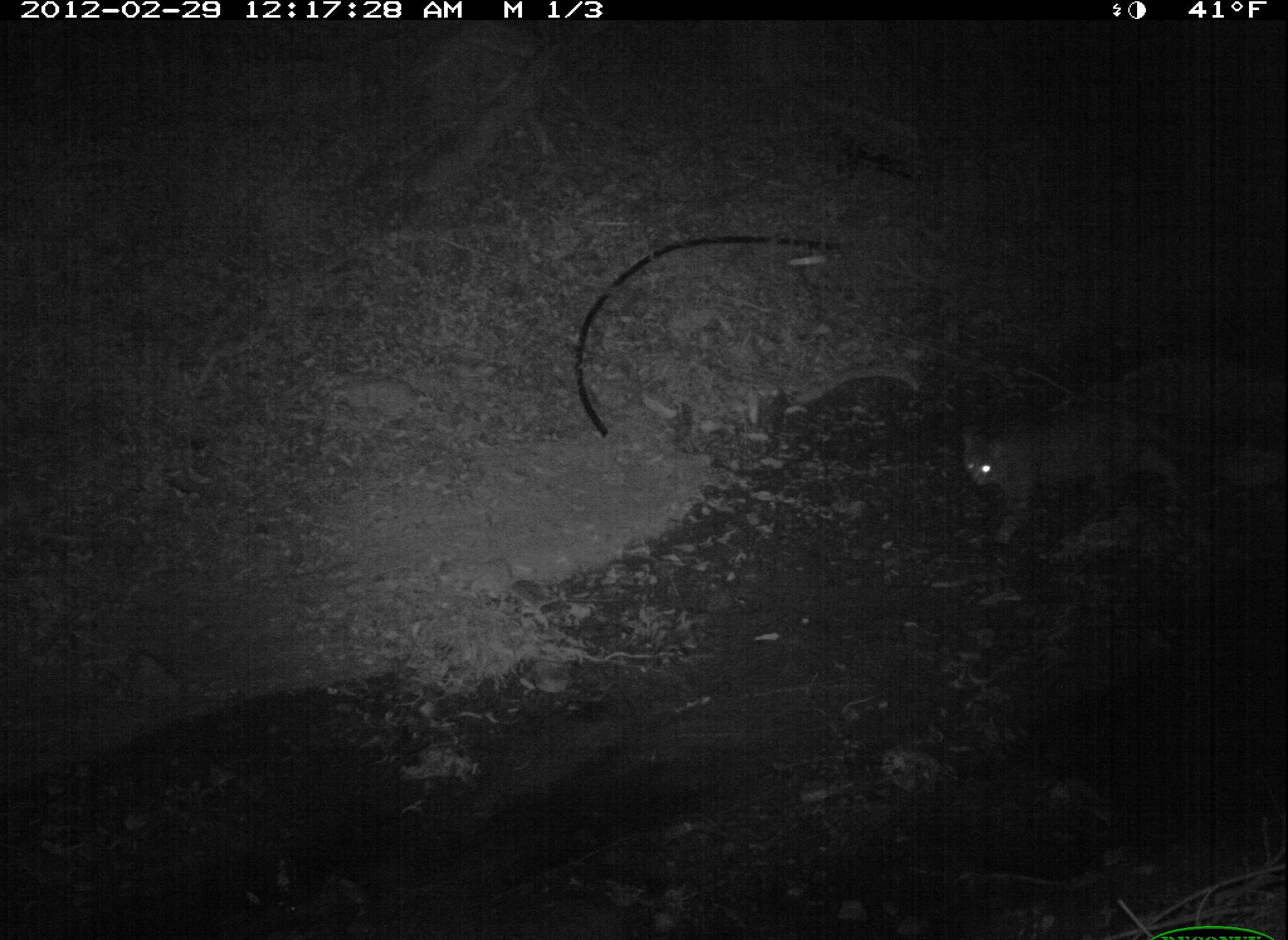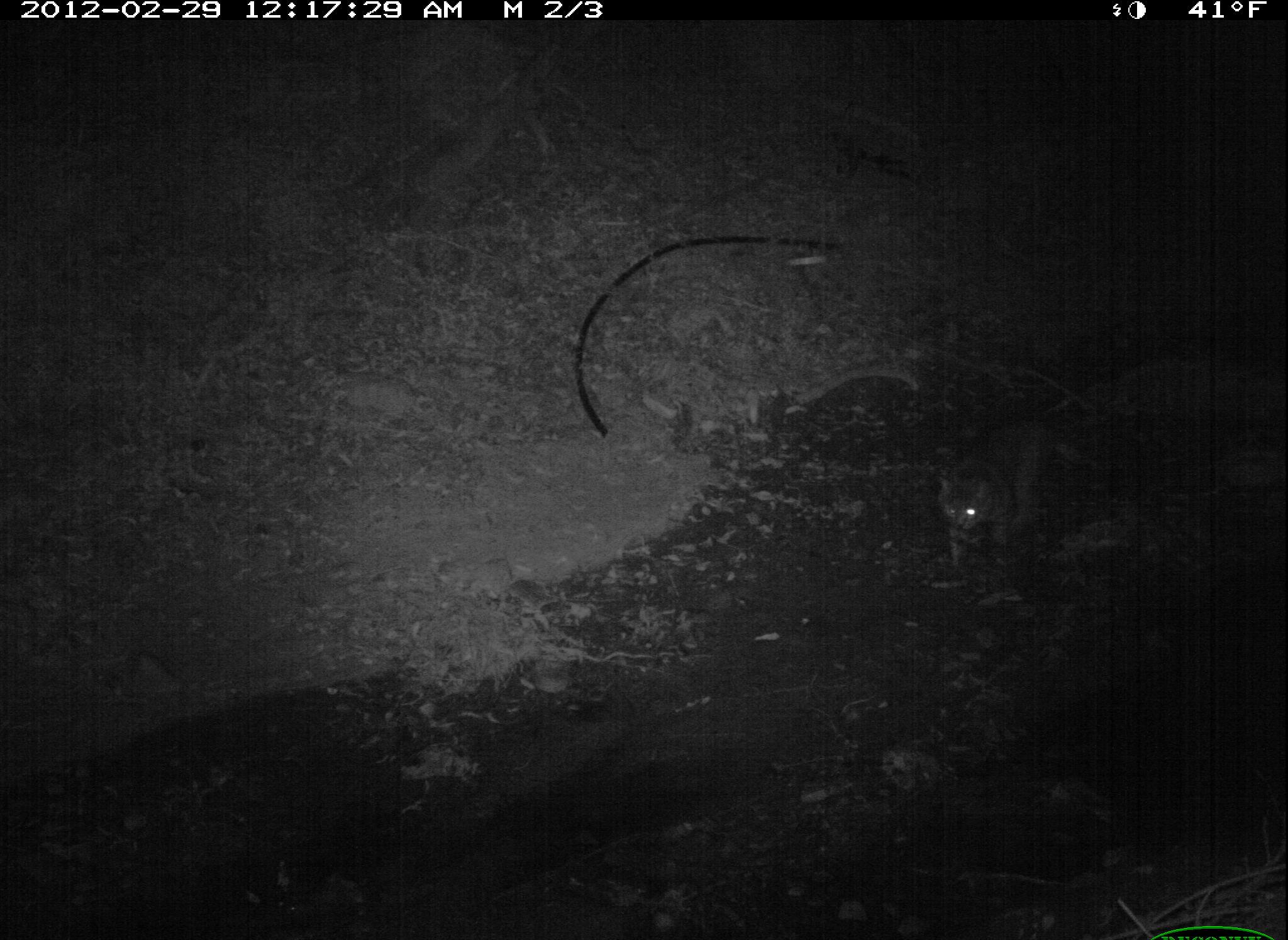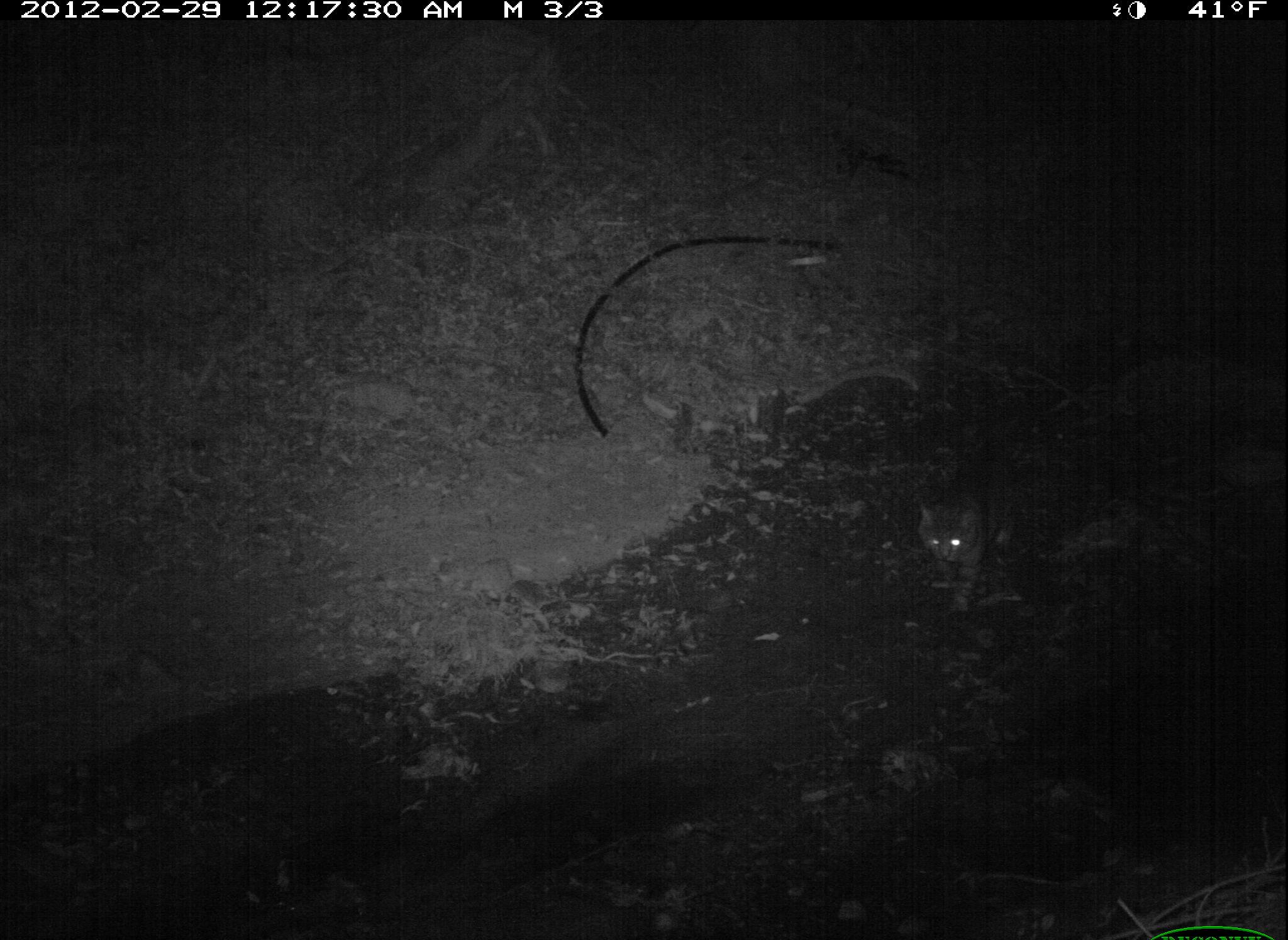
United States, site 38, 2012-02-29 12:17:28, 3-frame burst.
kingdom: Animalia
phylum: Chordata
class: Mammalia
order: Carnivora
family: Felidae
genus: Felis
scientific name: Felis catus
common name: cat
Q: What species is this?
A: Cat (Felis catus).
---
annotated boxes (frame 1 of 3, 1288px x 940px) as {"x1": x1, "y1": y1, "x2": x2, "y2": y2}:
cat: {"x1": 945, "y1": 374, "x2": 1251, "y2": 552}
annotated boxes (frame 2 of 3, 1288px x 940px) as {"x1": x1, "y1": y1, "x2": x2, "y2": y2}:
cat: {"x1": 934, "y1": 408, "x2": 1101, "y2": 575}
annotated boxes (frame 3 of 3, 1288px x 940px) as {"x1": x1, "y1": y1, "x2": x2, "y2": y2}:
cat: {"x1": 887, "y1": 427, "x2": 1125, "y2": 614}